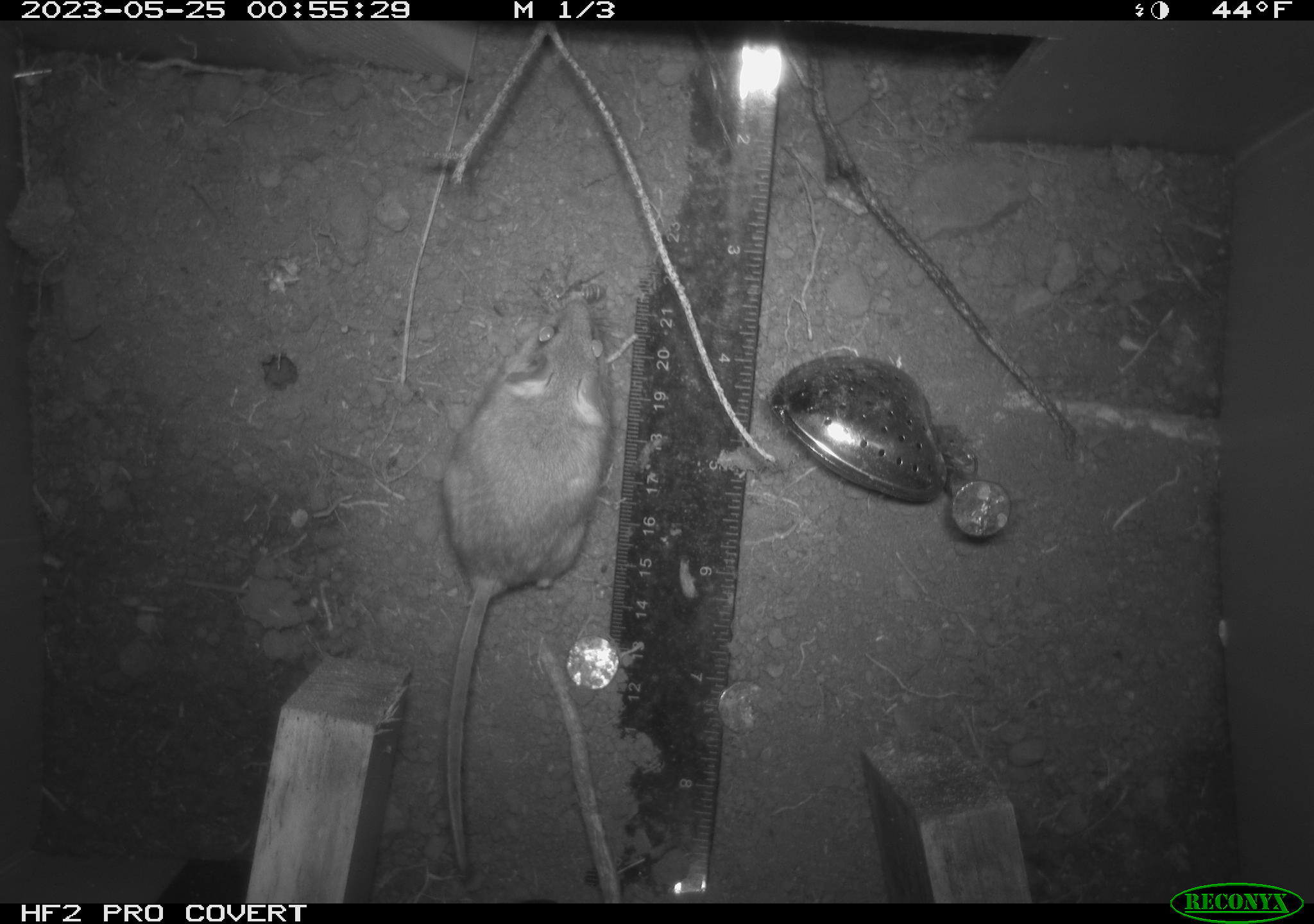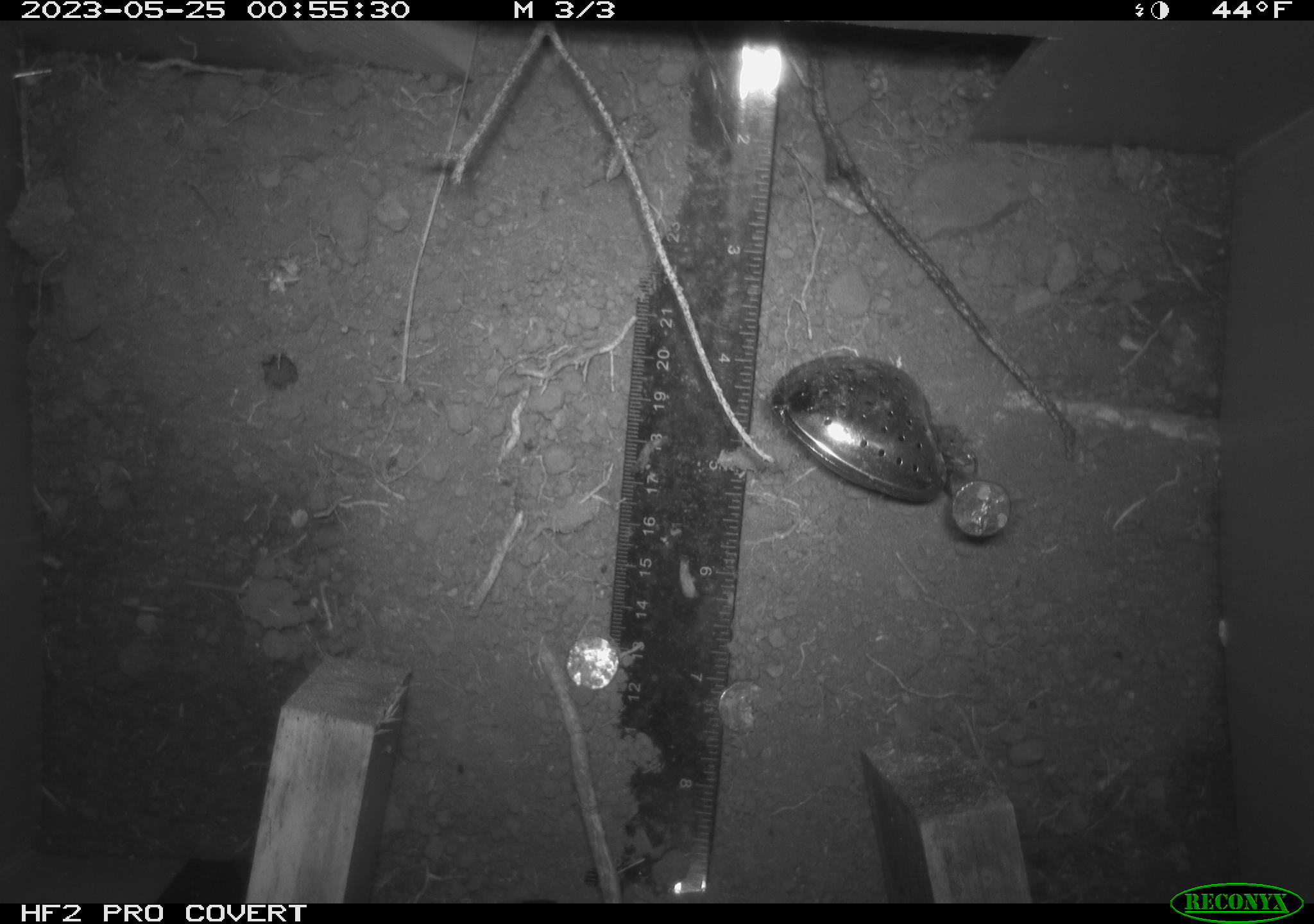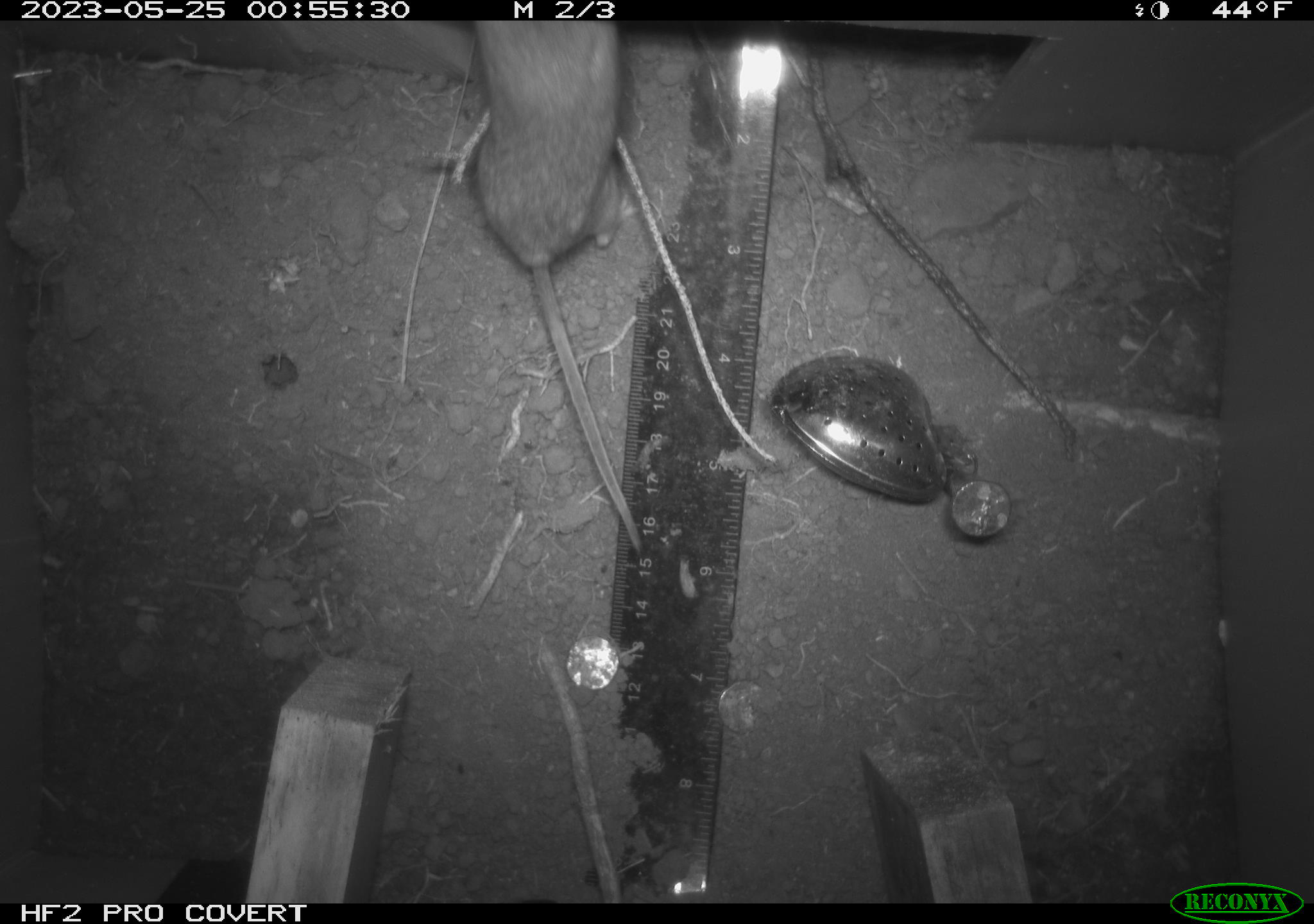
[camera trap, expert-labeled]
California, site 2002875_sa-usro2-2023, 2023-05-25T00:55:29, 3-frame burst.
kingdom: Animalia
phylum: Chordata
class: Mammalia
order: Rodentia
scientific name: Rodentia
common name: mouse species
Mouse species (Rodentia).